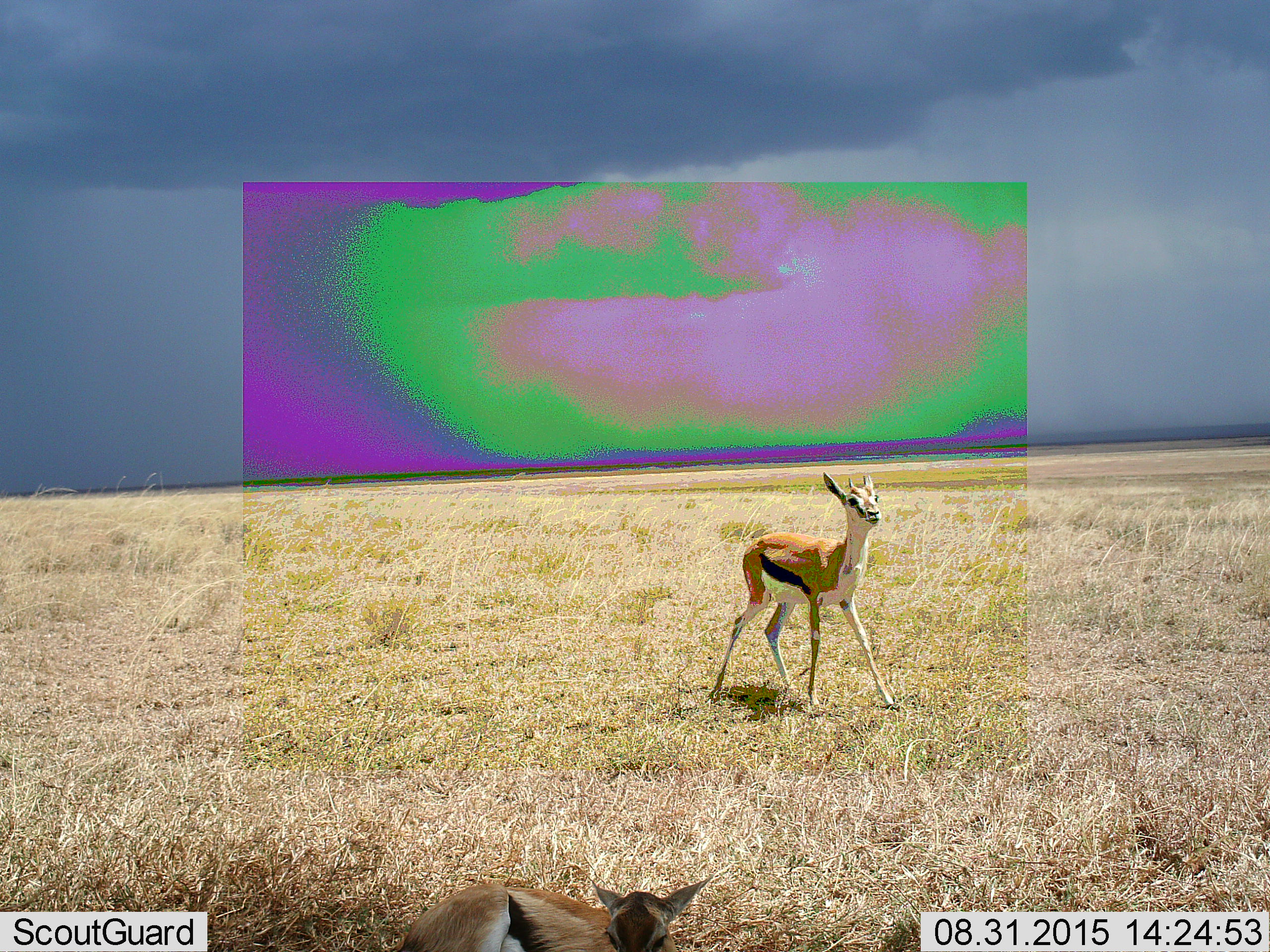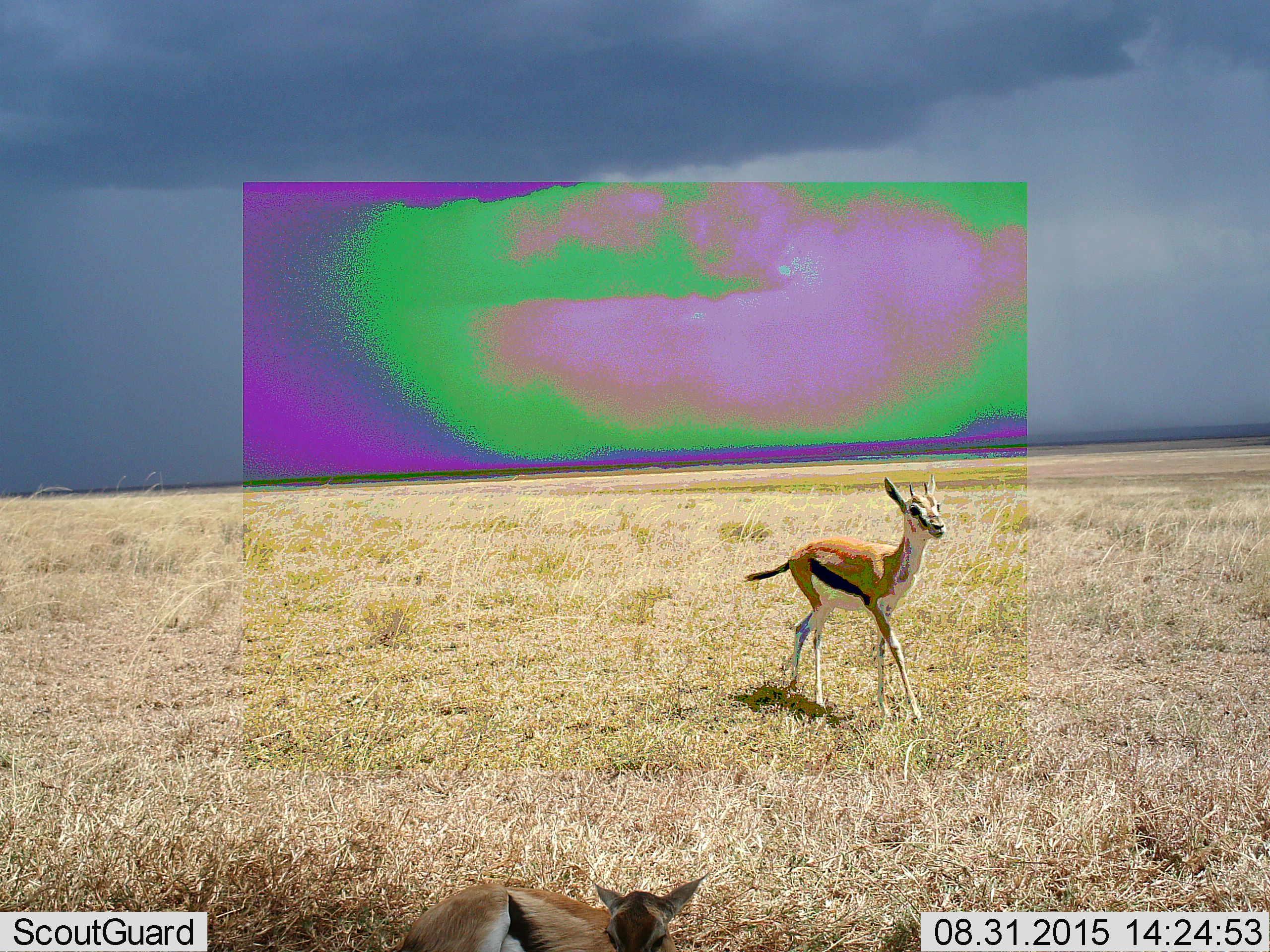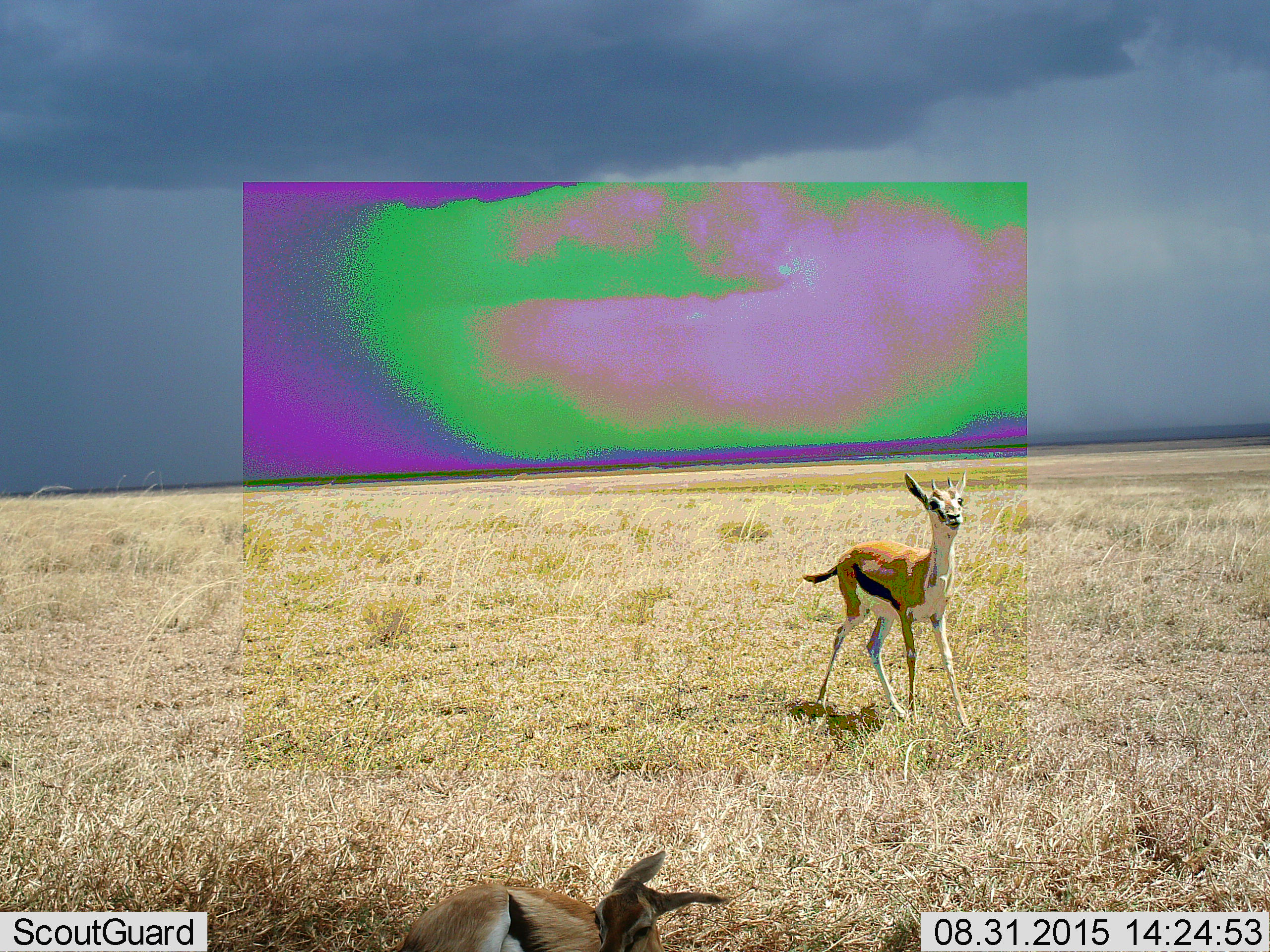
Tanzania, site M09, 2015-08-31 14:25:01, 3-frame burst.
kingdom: Animalia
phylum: Chordata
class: Mammalia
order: Artiodactyla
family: Bovidae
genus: Eudorcas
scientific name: Eudorcas thomsonii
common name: thomson's gazelle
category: gazellethomsons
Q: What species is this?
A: Gazellethomsons (thomson's gazelle) (Eudorcas thomsonii).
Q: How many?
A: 2.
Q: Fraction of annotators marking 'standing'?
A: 67%.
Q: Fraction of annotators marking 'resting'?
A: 67%.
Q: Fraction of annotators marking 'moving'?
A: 67%.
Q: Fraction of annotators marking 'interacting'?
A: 0%.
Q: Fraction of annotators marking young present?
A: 44%.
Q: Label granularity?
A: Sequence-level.